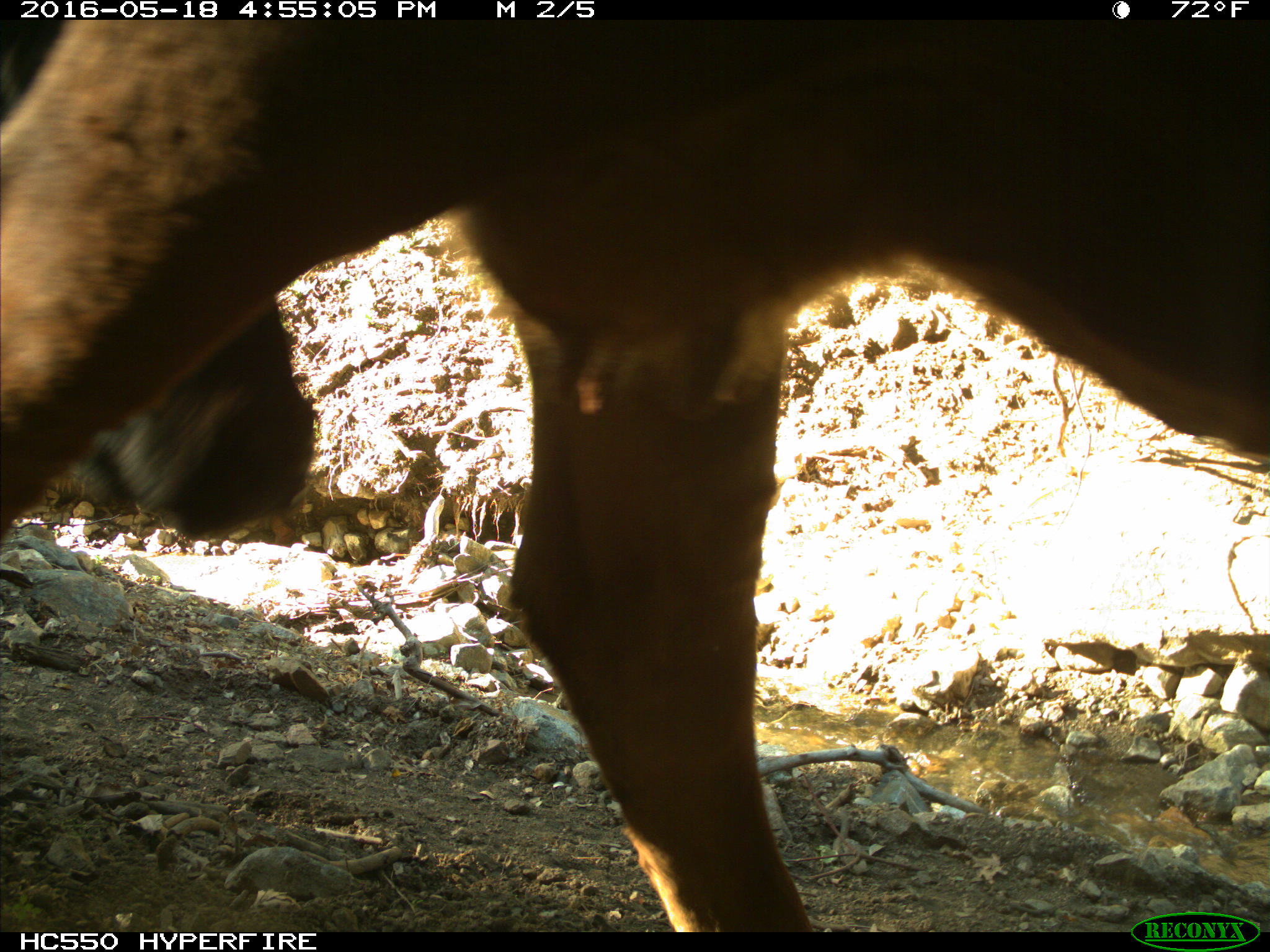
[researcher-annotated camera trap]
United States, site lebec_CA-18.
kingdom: Animalia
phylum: Chordata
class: Mammalia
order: Artiodactyla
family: Bovidae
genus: Bos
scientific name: Bos taurus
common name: domestic cow